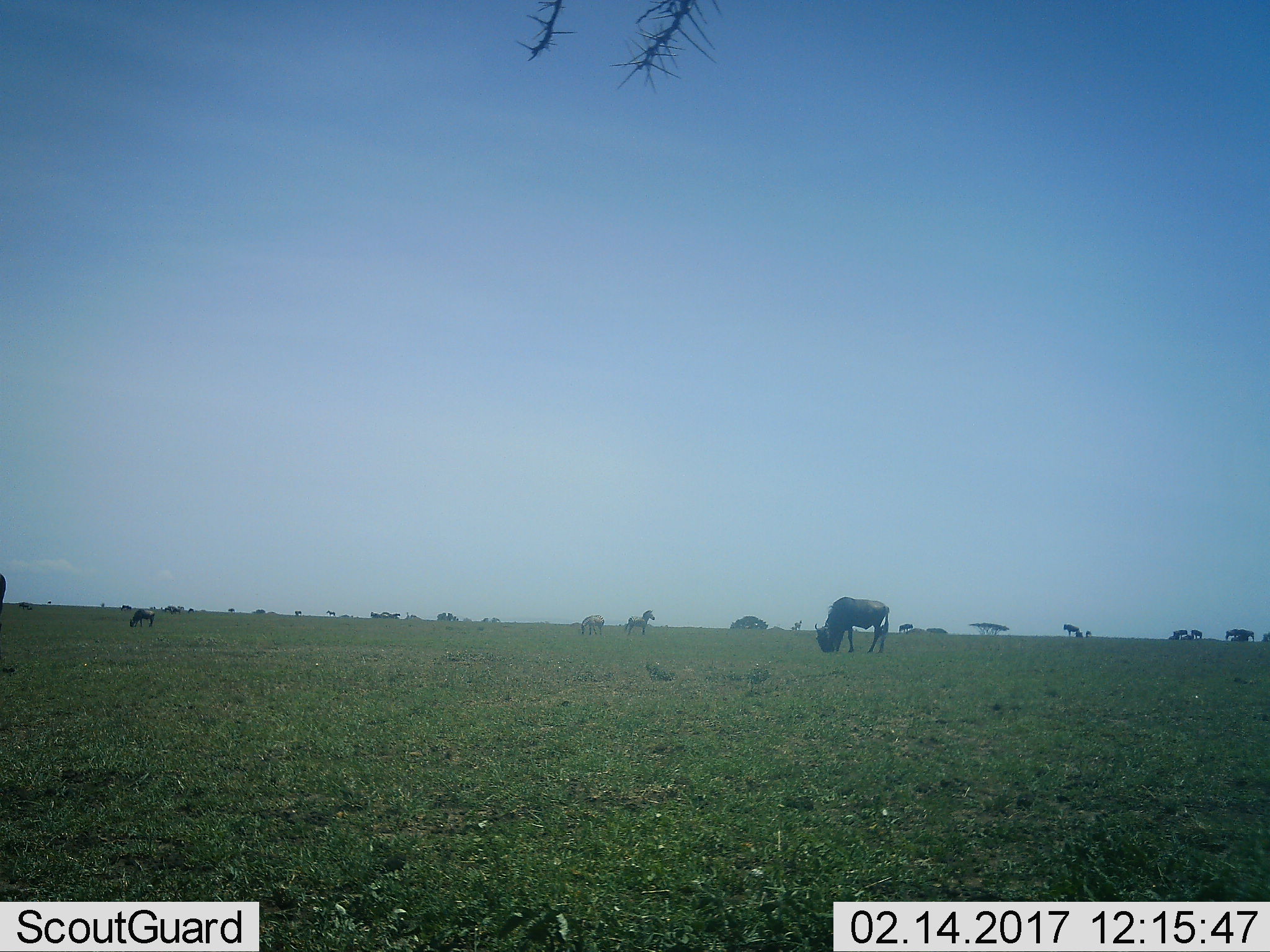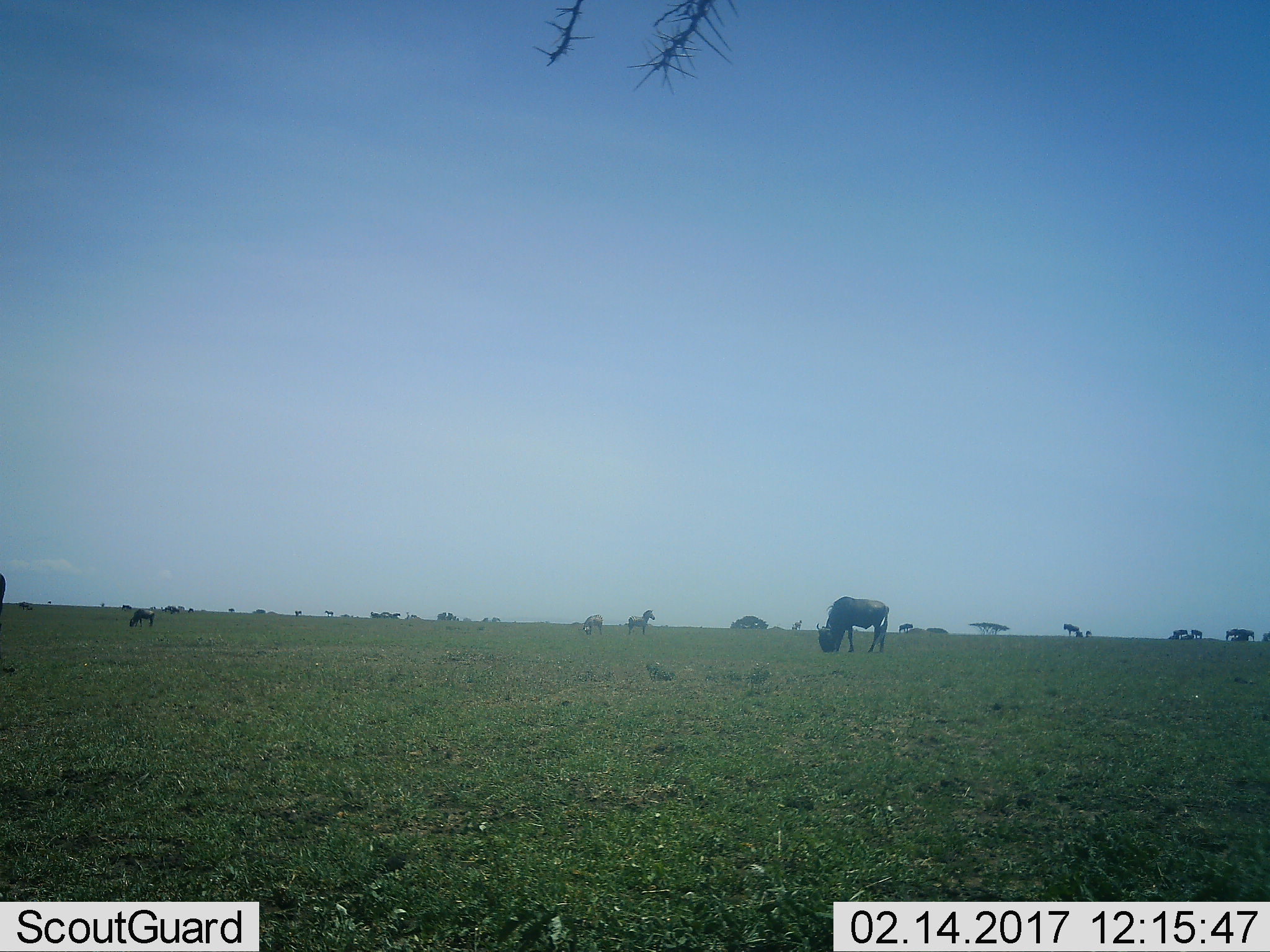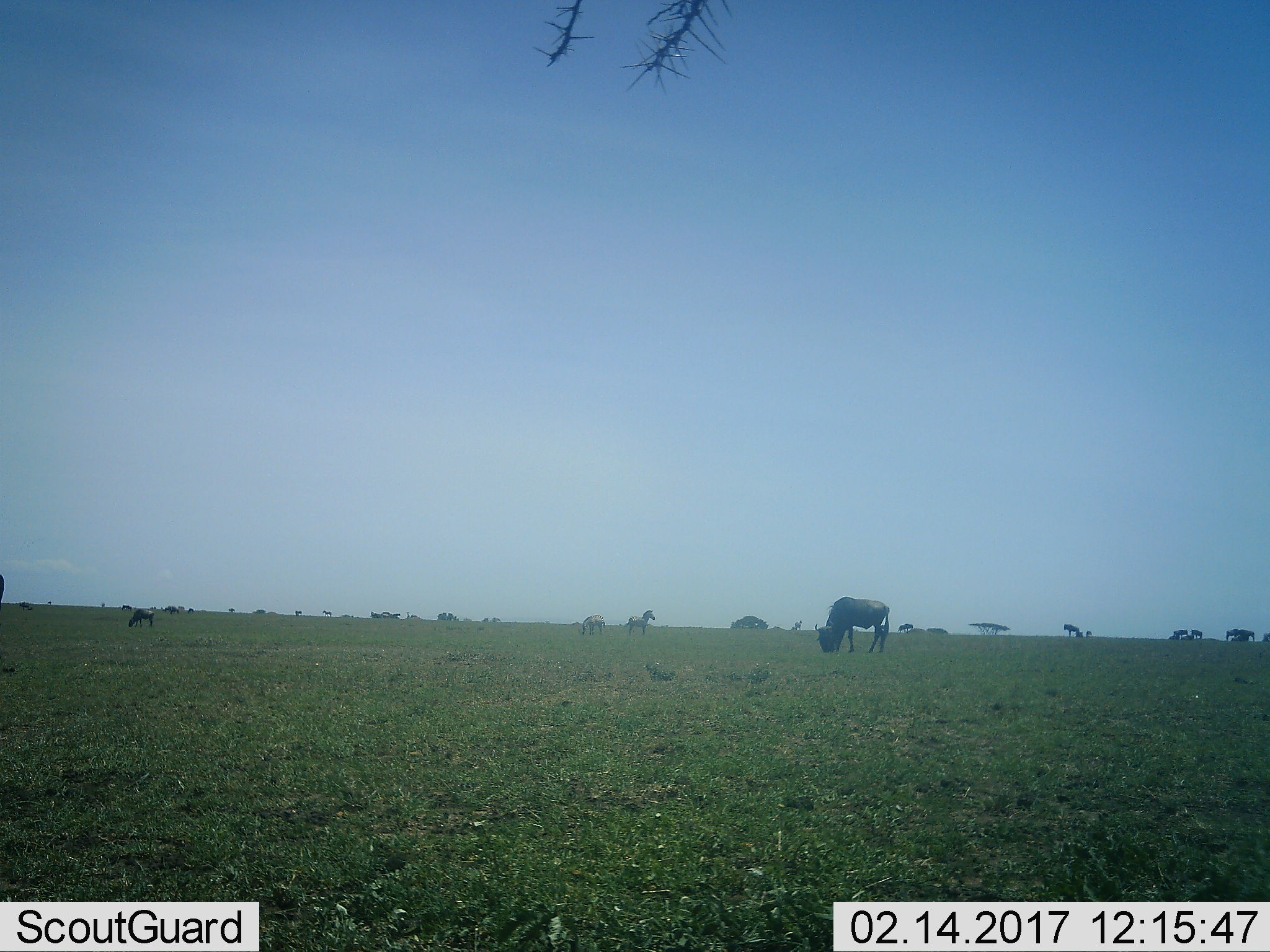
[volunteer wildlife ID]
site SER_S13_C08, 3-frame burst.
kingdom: Animalia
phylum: Chordata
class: Mammalia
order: Artiodactyla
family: Bovidae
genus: Connochaetes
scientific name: Connochaetes taurinus taurinus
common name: blue wildebeest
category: wildebeestblue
Wildebeestblue (blue wildebeest) (Connochaetes taurinus taurinus), count 7. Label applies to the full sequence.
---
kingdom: Animalia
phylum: Chordata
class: Mammalia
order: Perissodactyla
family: Equidae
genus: Equus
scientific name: Equus quagga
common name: plains zebra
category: zebraplains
Zebraplains (plains zebra) (Equus quagga), count 2. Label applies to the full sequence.